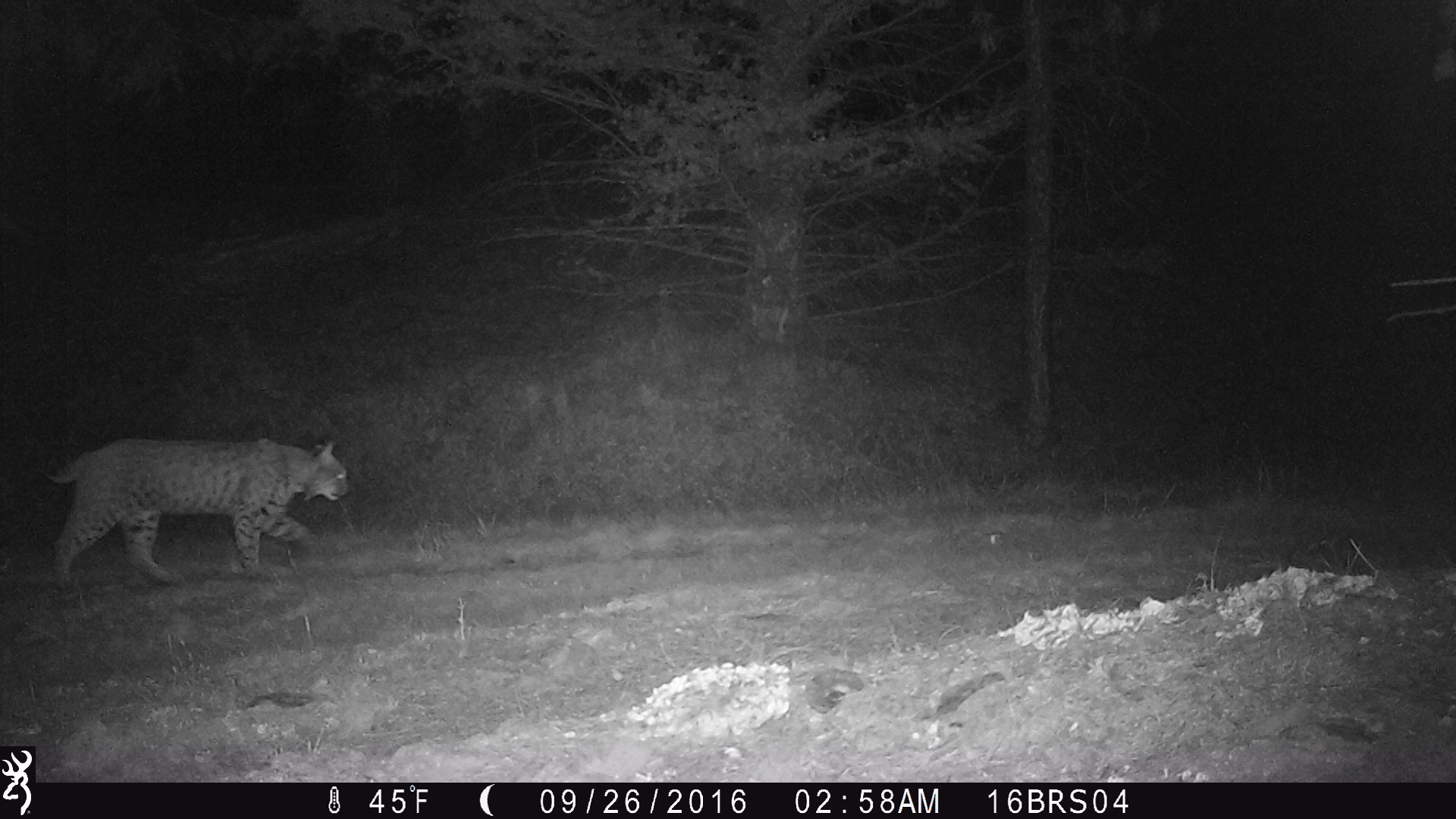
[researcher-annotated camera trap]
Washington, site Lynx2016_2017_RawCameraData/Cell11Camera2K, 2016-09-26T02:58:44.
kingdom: Animalia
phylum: Chordata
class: Mammalia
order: Carnivora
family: Felidae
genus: Lynx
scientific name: Lynx rufus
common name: bobcat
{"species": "Lynx rufus (bobcat)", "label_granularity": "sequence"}